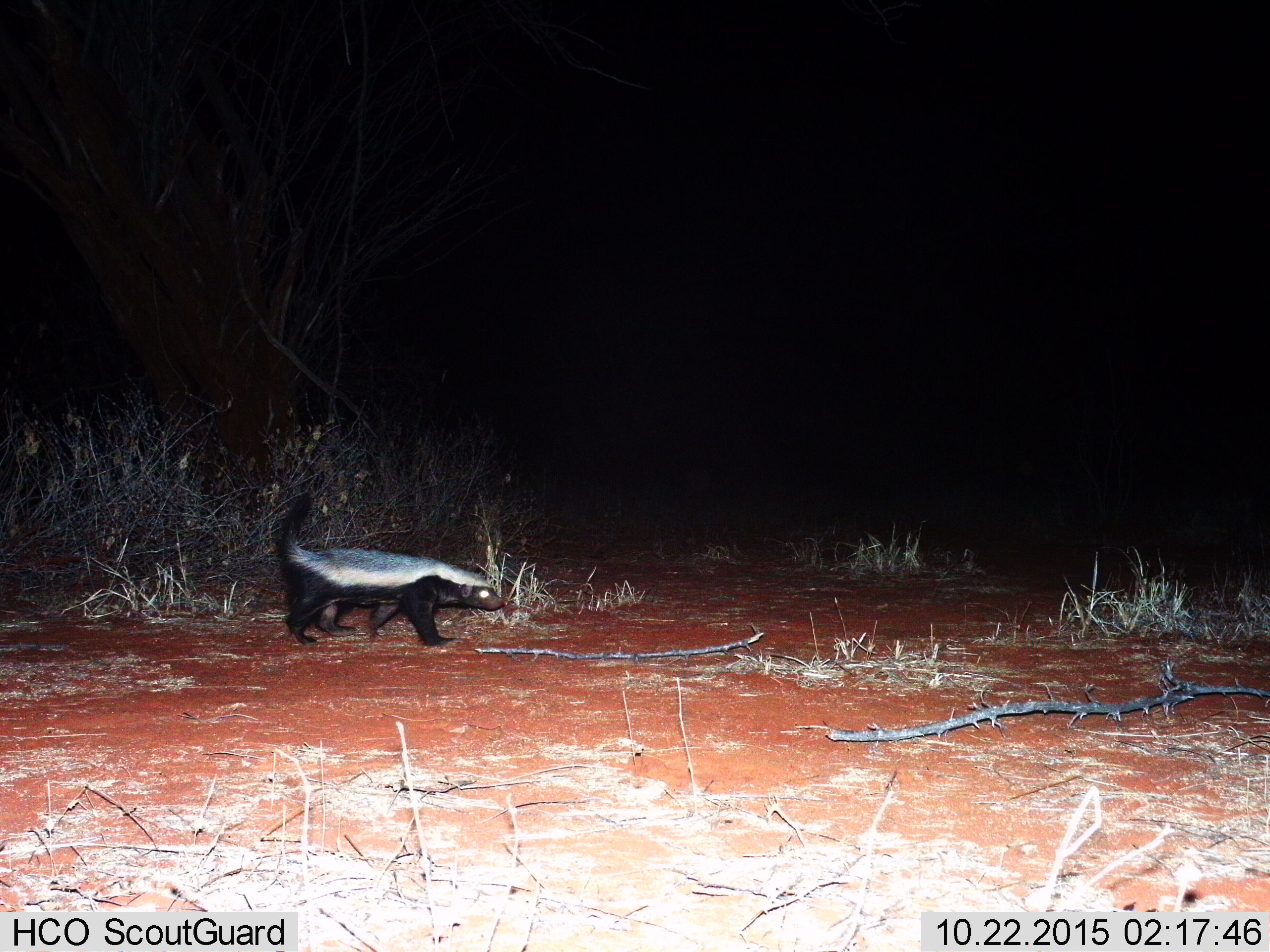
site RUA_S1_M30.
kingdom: Animalia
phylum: Chordata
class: Mammalia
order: Carnivora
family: Mustelidae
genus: Mellivora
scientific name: Mellivora capensis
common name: honey badger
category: honeybadger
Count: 1.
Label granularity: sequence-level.